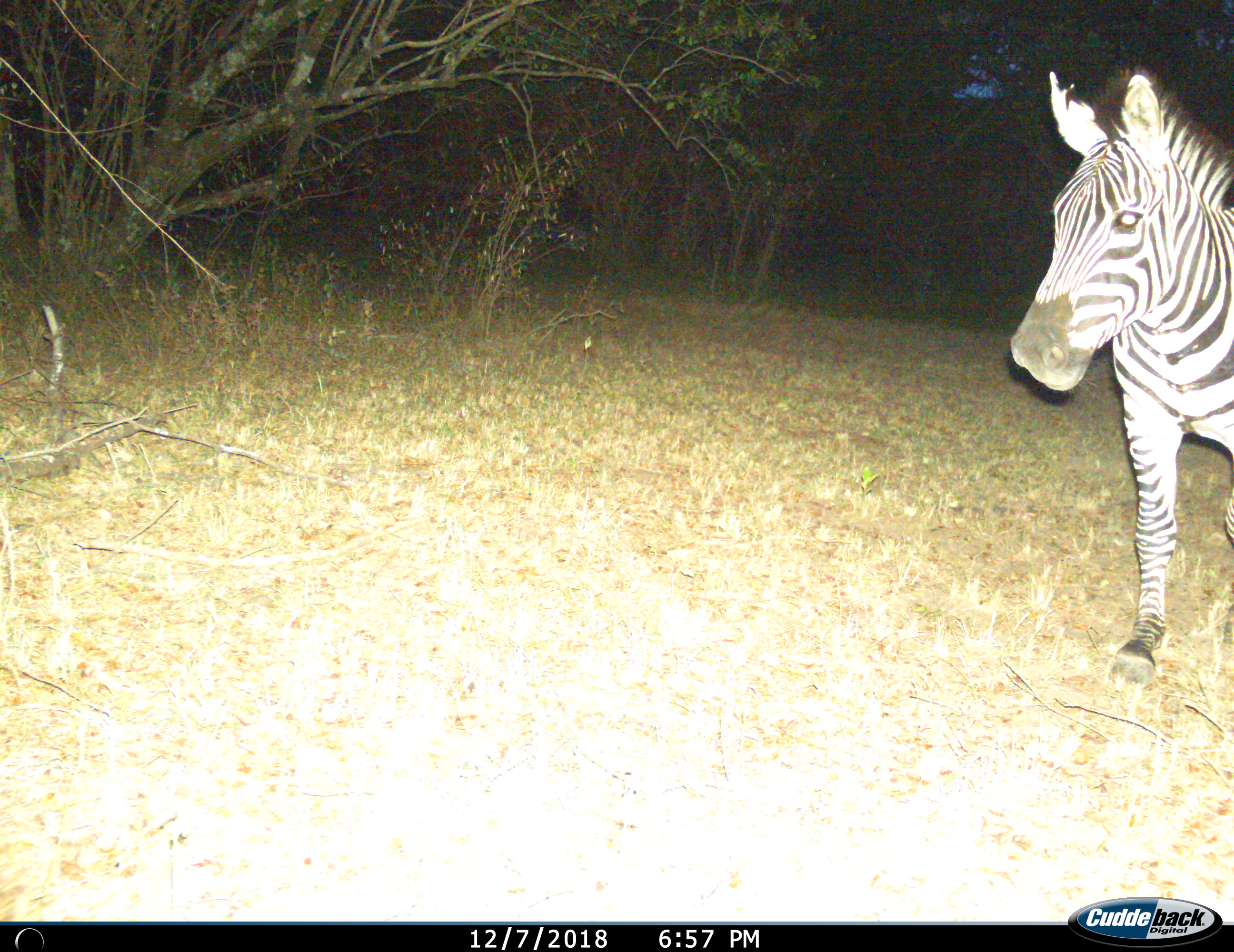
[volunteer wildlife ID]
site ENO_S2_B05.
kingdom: Animalia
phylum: Chordata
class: Mammalia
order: Perissodactyla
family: Equidae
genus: Equus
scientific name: Equus quagga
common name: plains zebra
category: zebraplains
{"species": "zebraplains (plains zebra) (Equus quagga)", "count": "1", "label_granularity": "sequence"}